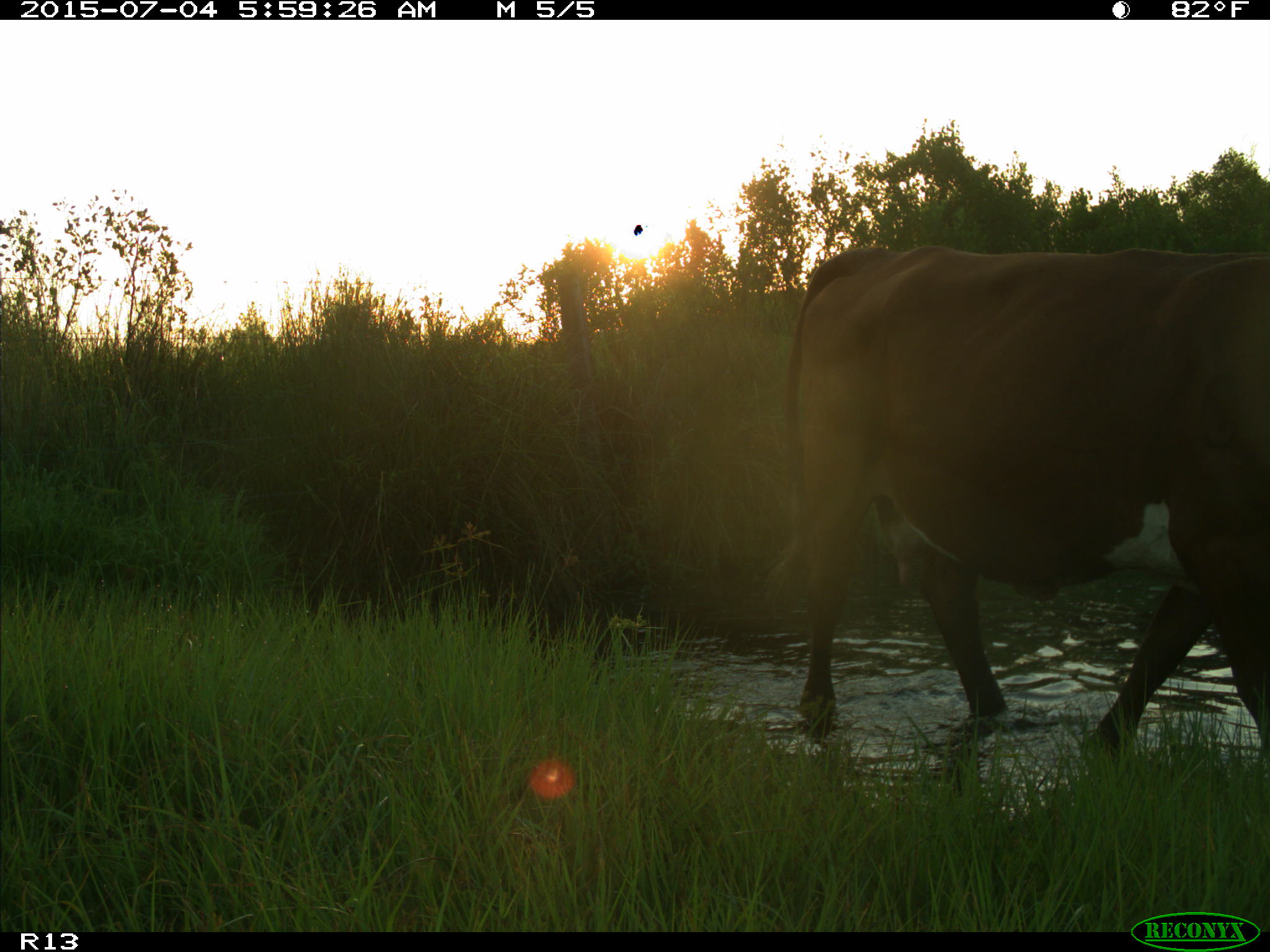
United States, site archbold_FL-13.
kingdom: Animalia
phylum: Chordata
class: Mammalia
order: Artiodactyla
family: Bovidae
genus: Bos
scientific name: Bos taurus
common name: domestic cow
Bos taurus (domestic cow).